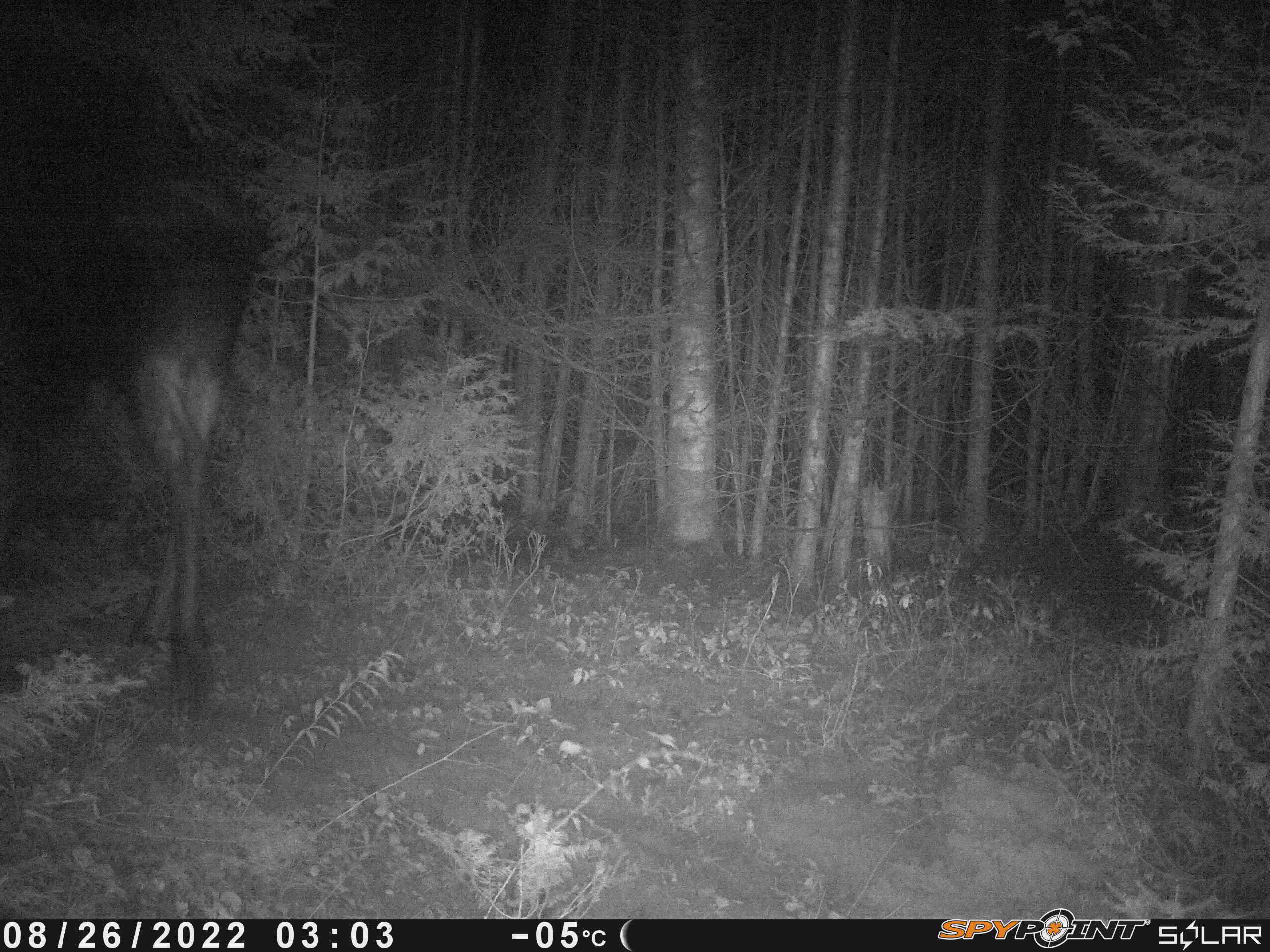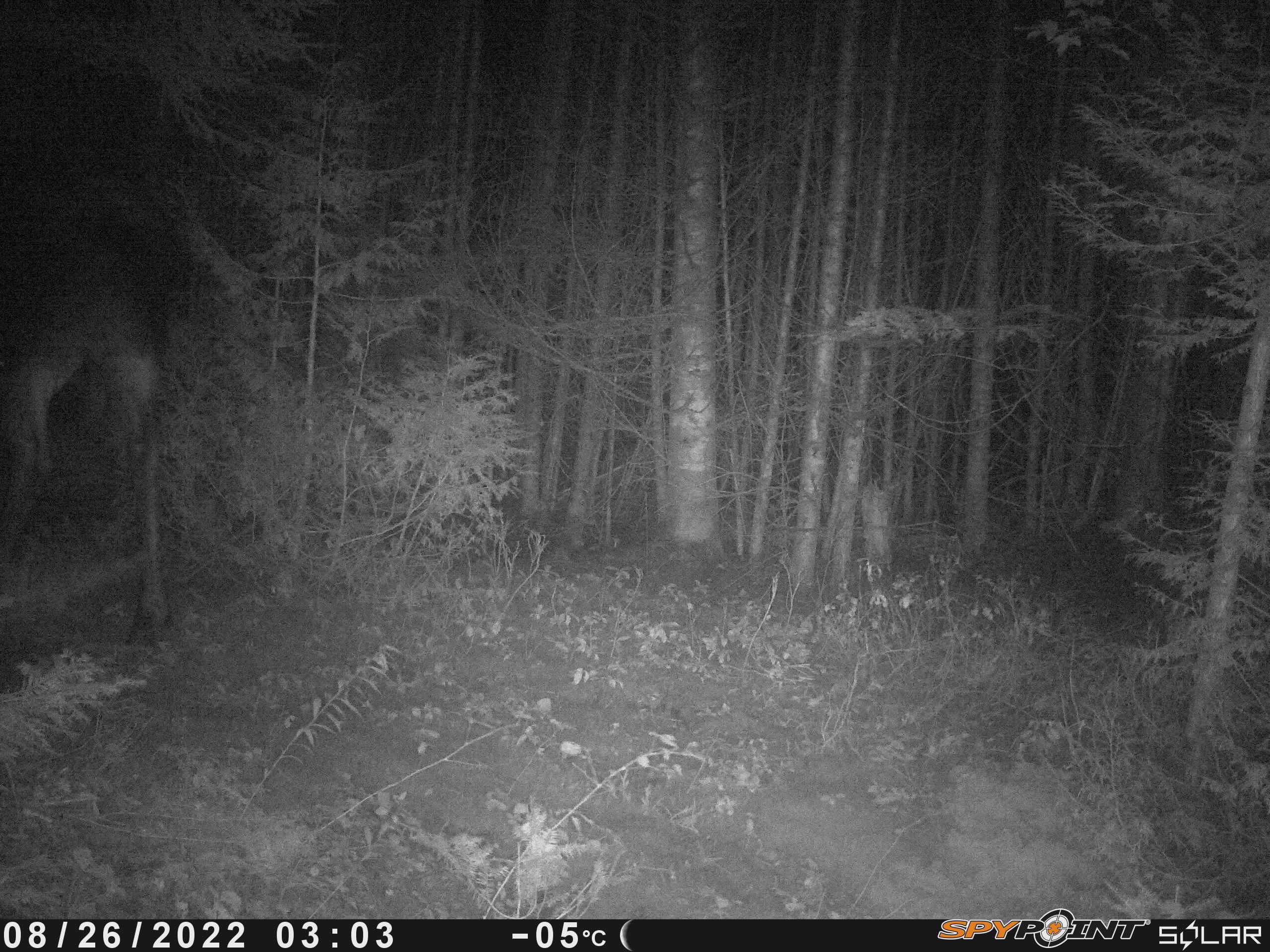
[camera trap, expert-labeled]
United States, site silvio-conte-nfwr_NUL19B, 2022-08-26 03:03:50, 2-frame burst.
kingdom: Animalia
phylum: Chordata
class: Mammalia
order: Artiodactyla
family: Cervidae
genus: Alces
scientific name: Alces alces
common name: moose